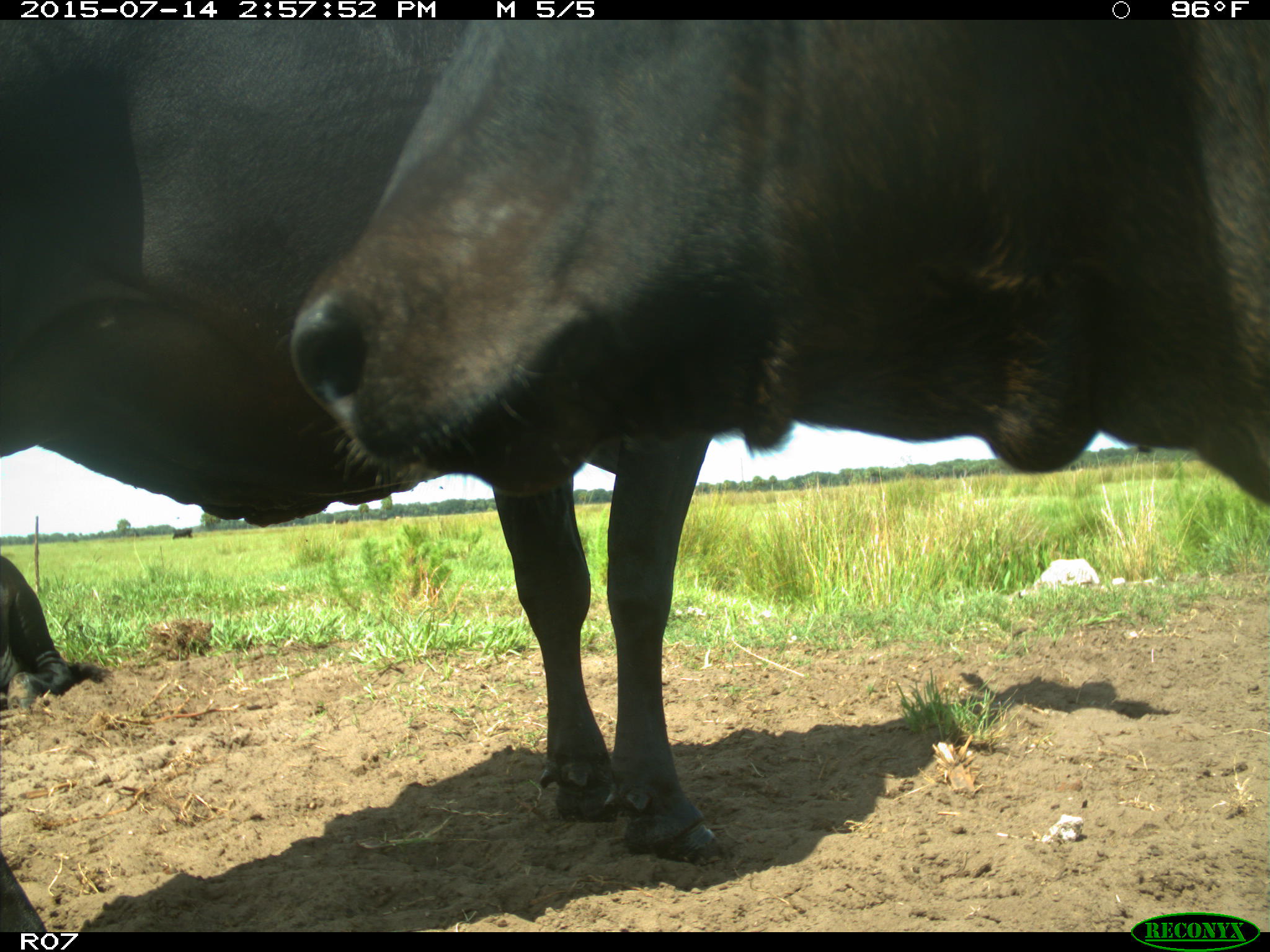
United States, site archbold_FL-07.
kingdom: Animalia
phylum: Chordata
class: Mammalia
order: Artiodactyla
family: Bovidae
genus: Bos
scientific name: Bos taurus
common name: domestic cow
Bos taurus (domestic cow).